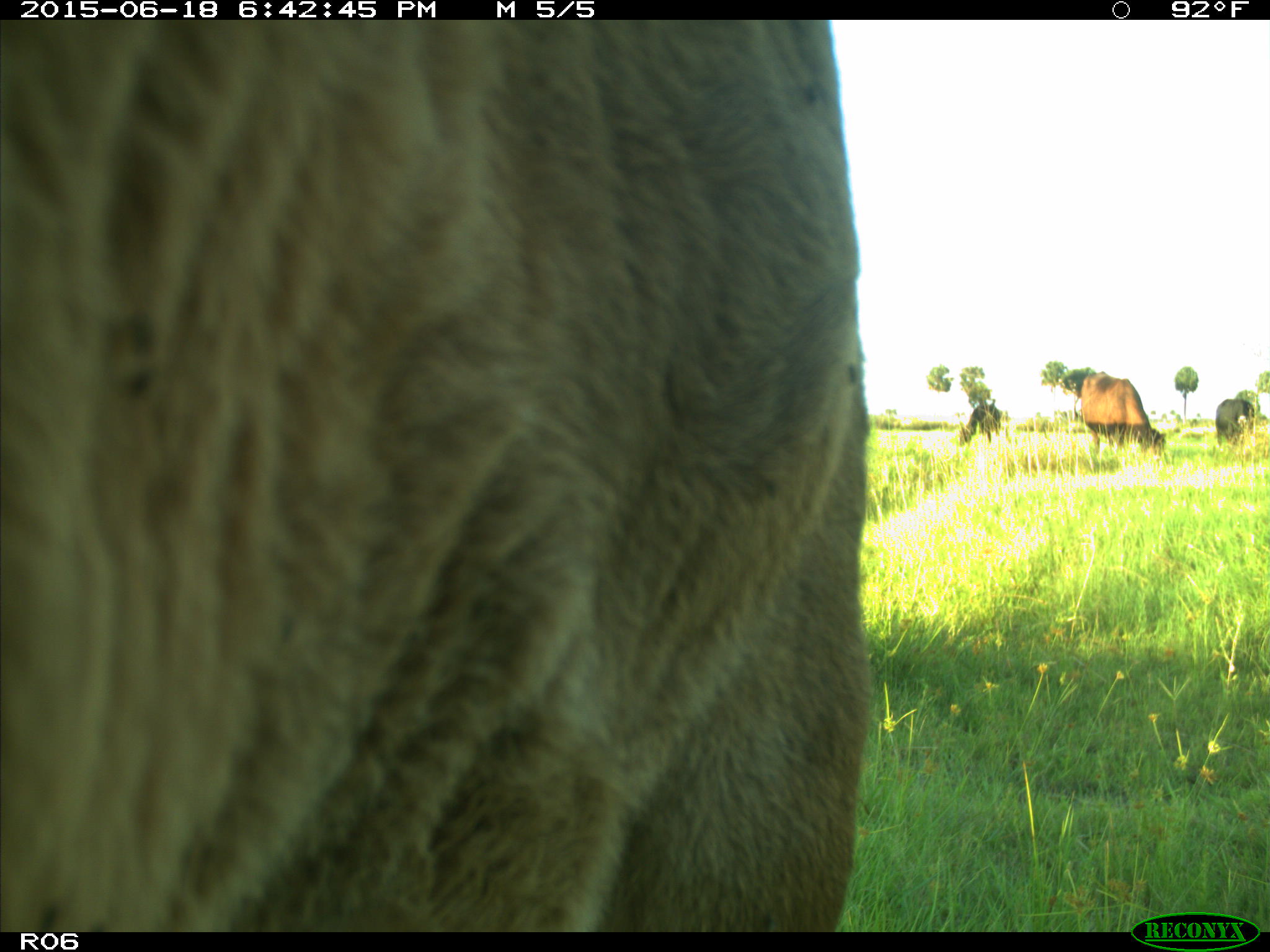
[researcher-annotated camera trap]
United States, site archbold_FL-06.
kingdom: Animalia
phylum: Chordata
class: Mammalia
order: Artiodactyla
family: Bovidae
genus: Bos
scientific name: Bos taurus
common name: domestic cow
Bos taurus (domestic cow).